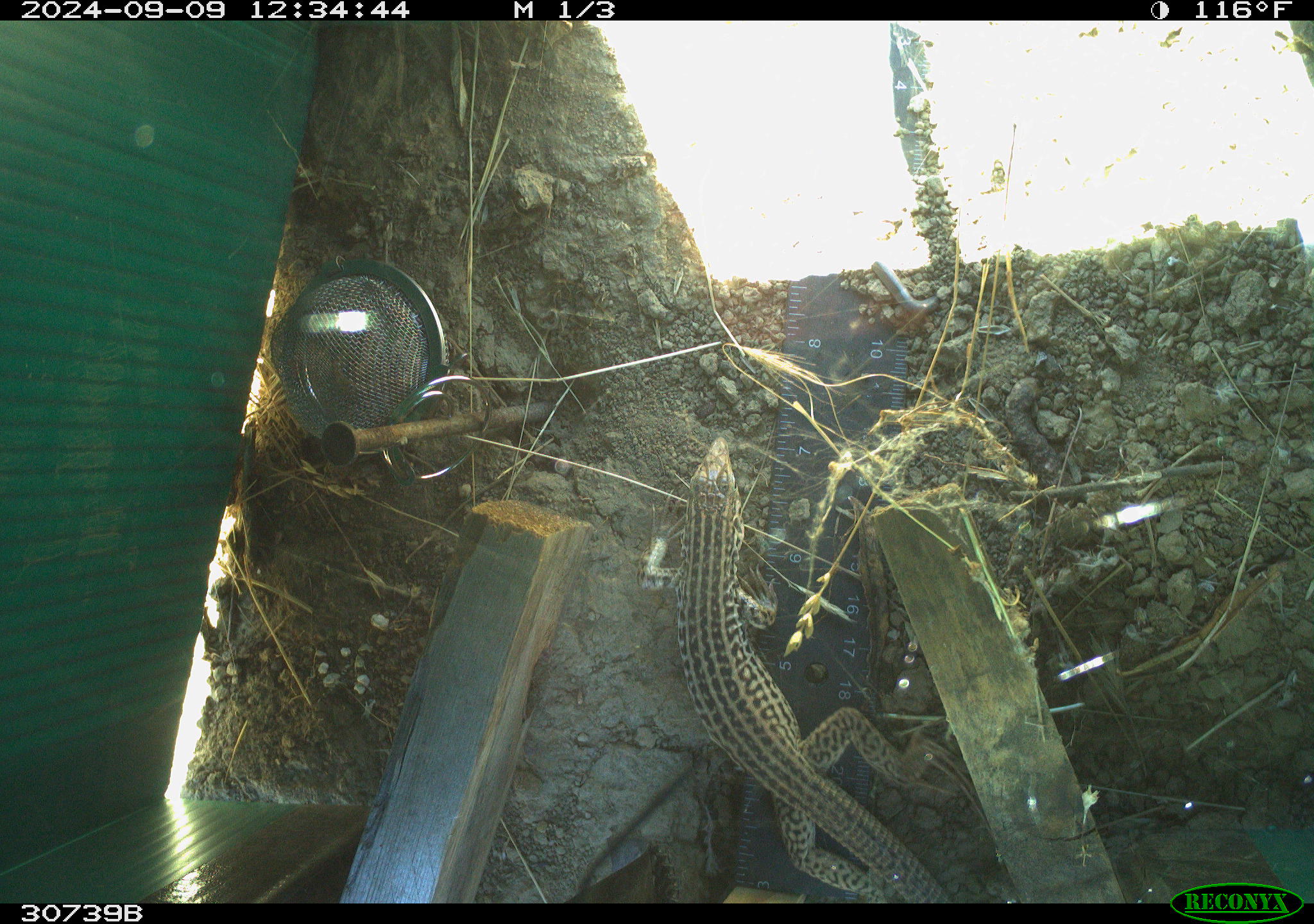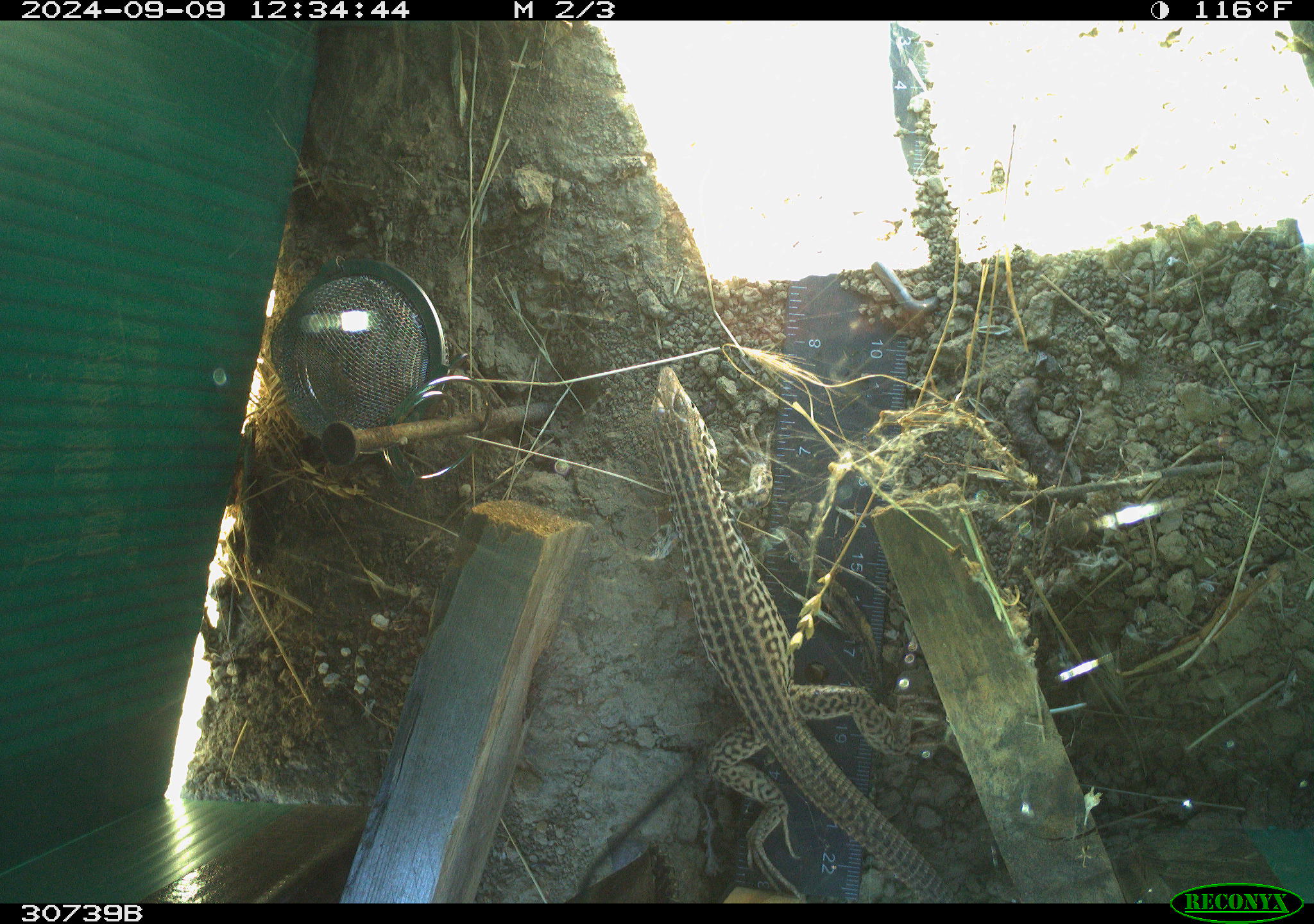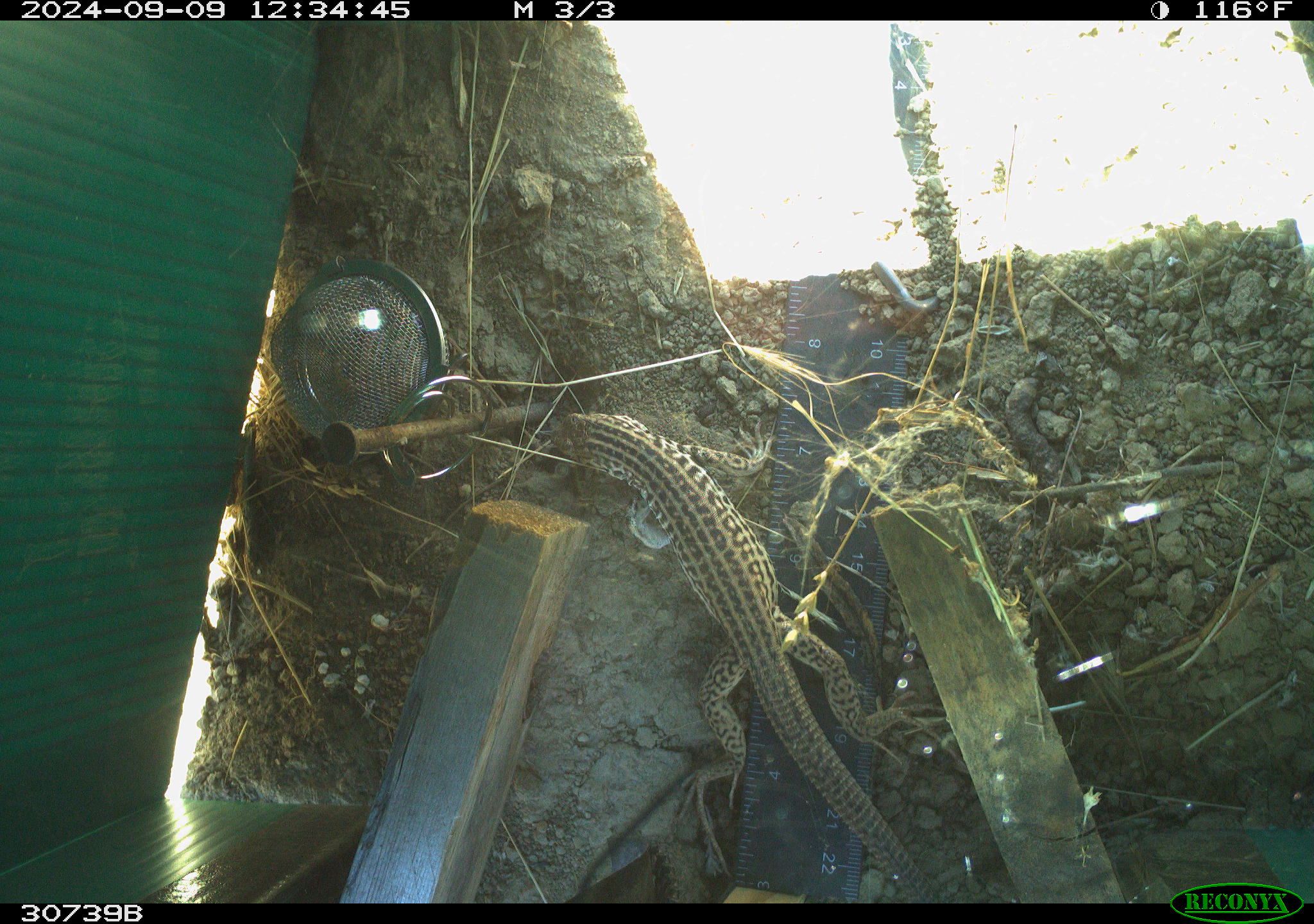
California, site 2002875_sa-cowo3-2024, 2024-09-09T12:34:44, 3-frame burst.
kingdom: Animalia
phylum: Chordata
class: Reptilia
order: Squamata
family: Teiidae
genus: Aspidoscelis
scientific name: Aspidoscelis tigris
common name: western whiptail